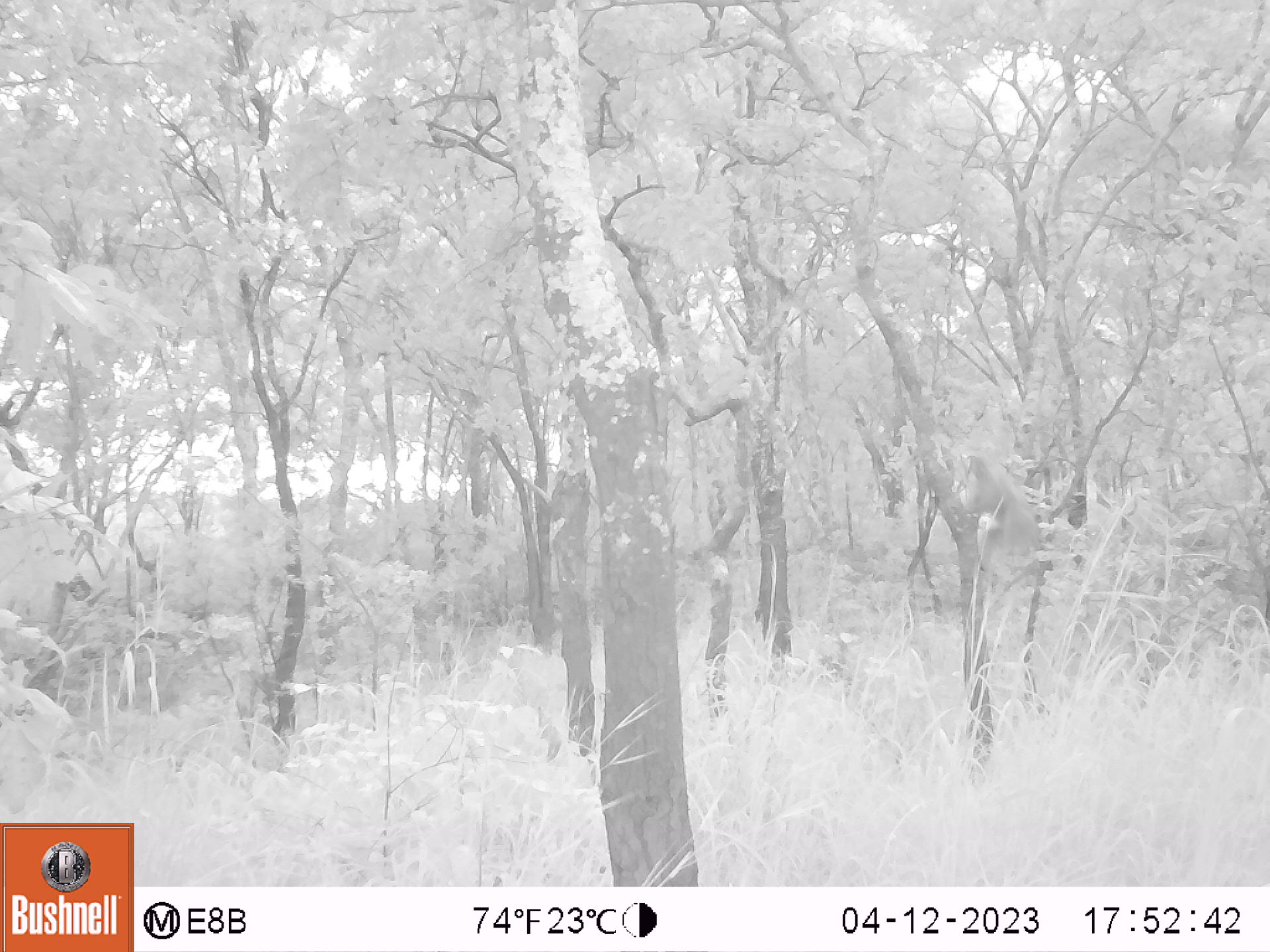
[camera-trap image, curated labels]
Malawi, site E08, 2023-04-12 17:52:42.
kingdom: Animalia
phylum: Chordata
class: Mammalia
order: Primates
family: Cercopithecidae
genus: Papio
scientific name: Papio cynocephalus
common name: yellow baboon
Yellow baboon (Papio cynocephalus), count 1.